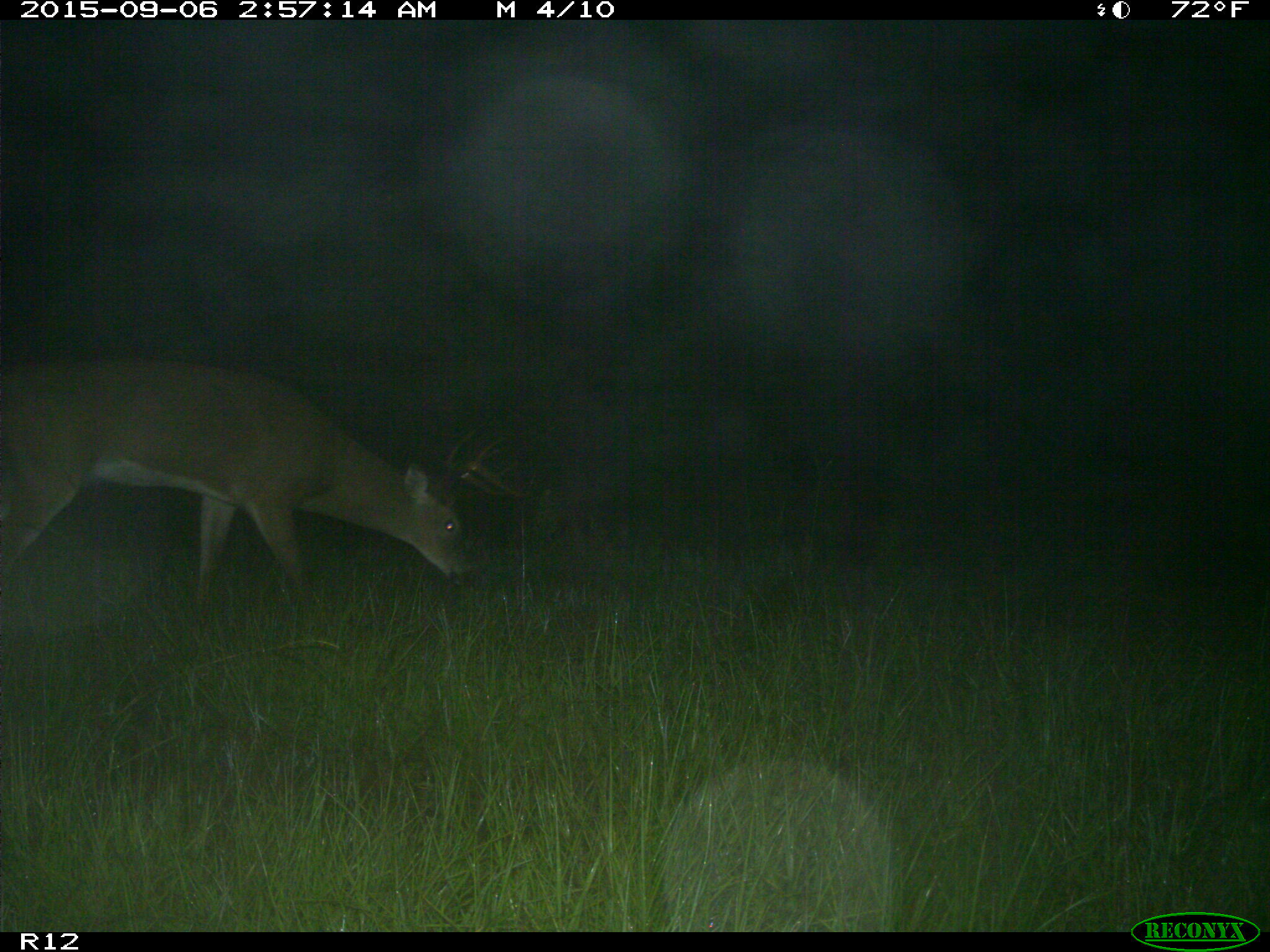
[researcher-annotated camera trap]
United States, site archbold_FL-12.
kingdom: Animalia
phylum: Chordata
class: Mammalia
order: Artiodactyla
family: Cervidae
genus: Odocoileus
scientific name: Odocoileus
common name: deer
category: unidentified deer